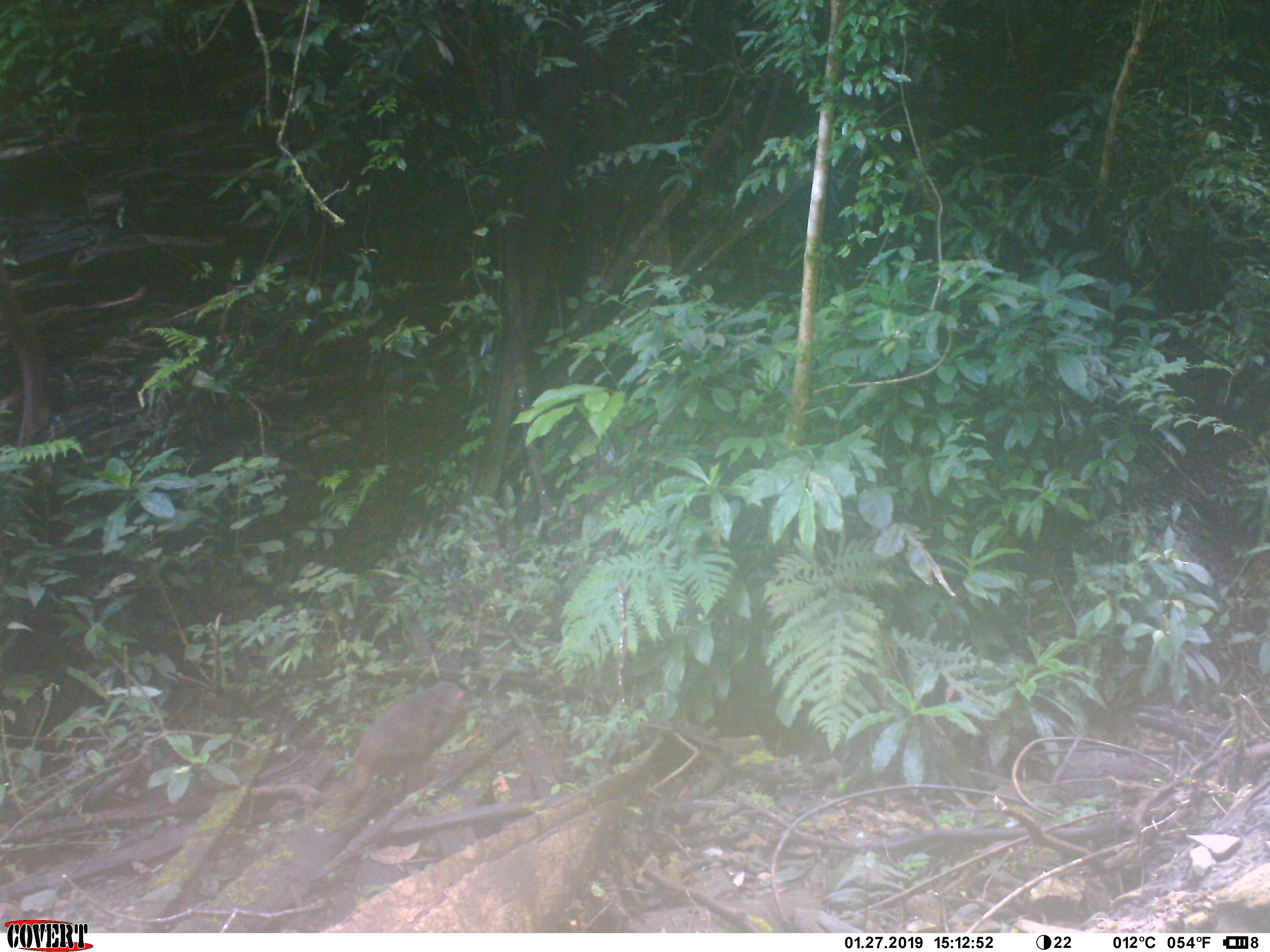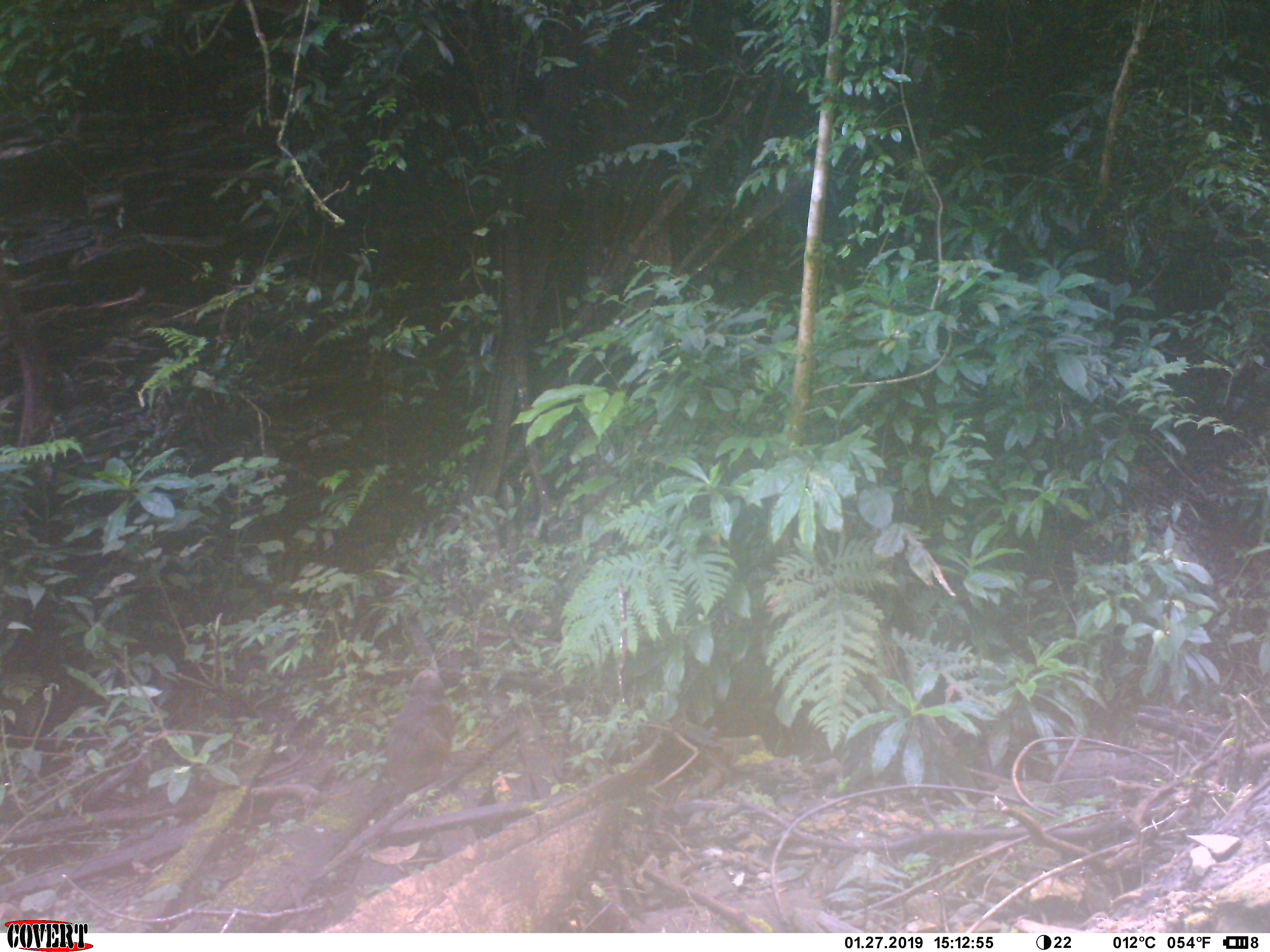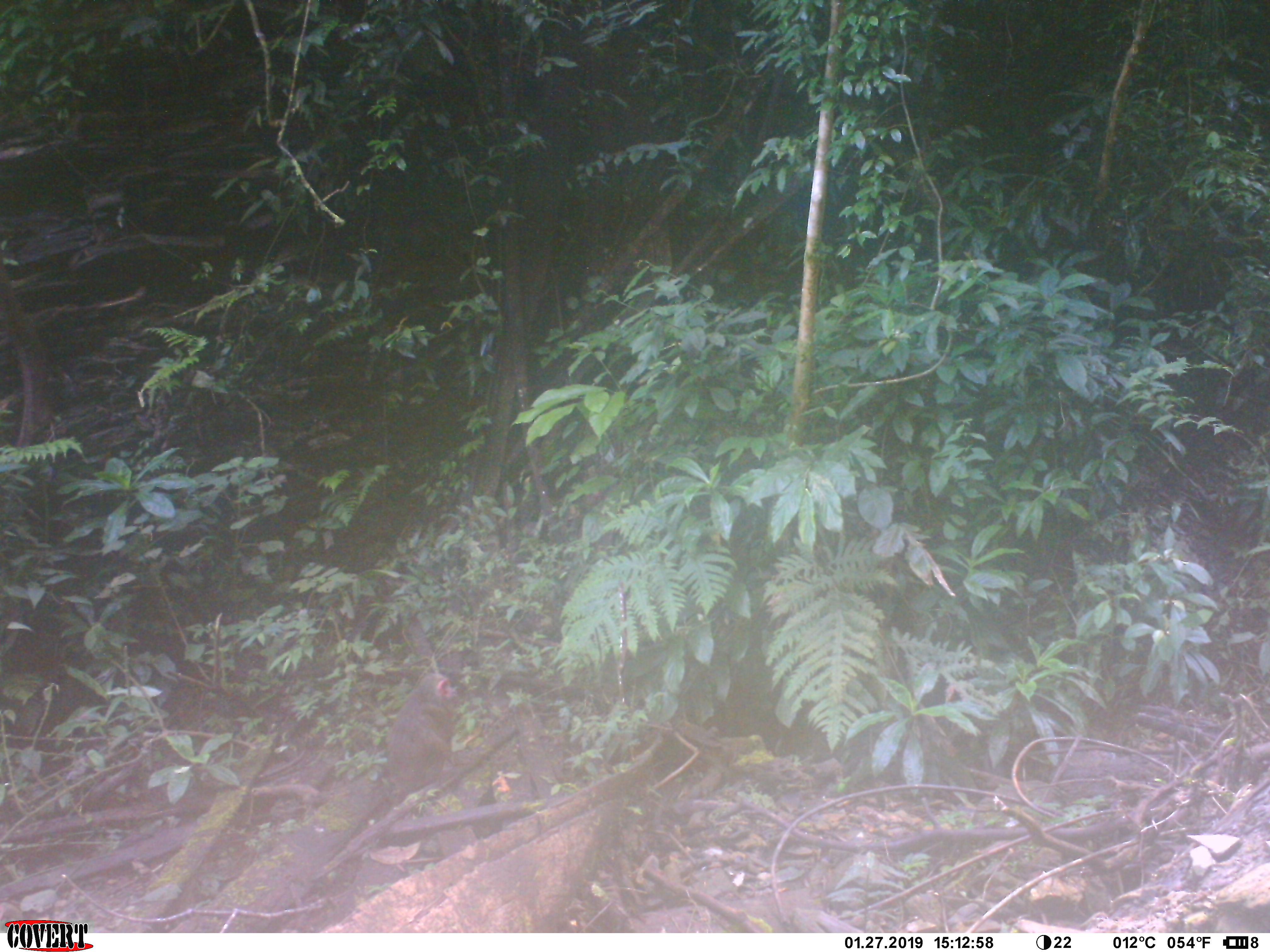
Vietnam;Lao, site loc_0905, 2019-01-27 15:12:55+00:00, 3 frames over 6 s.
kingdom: Animalia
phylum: Chordata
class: Mammalia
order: Primates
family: Cercopithecidae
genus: Macaca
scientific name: Macaca arctoides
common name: stump-tailed macaque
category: stump tailed macaque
Stump tailed macaque (stump-tailed macaque) (Macaca arctoides). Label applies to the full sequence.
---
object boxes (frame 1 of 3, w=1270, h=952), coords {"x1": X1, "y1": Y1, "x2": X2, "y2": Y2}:
stump tailed macaque: {"x1": 335, "y1": 681, "x2": 469, "y2": 813}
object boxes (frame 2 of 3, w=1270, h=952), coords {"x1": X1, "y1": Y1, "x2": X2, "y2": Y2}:
stump tailed macaque: {"x1": 358, "y1": 668, "x2": 455, "y2": 831}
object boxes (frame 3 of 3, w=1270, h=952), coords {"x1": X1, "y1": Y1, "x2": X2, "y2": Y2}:
stump tailed macaque: {"x1": 353, "y1": 673, "x2": 453, "y2": 824}